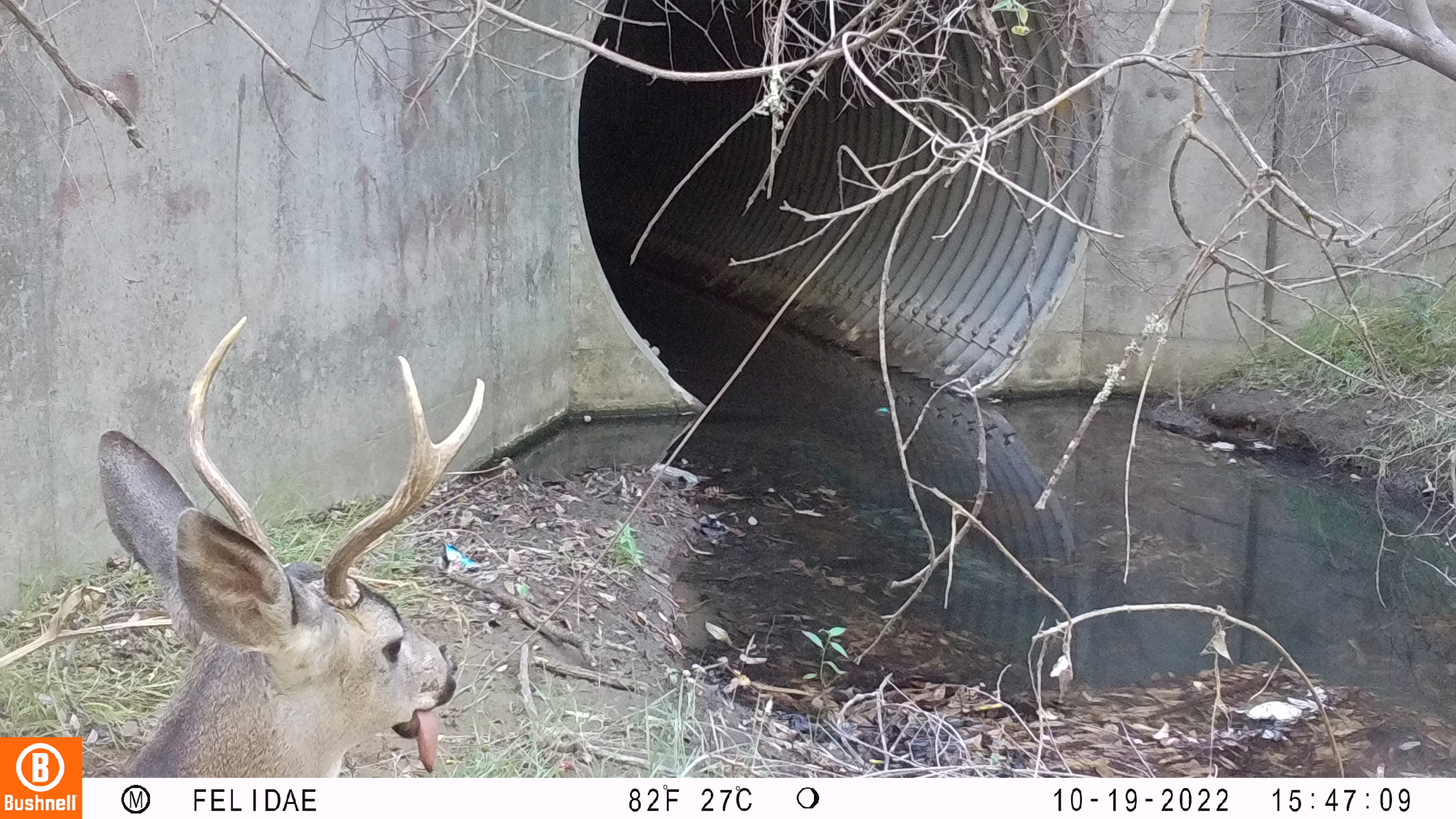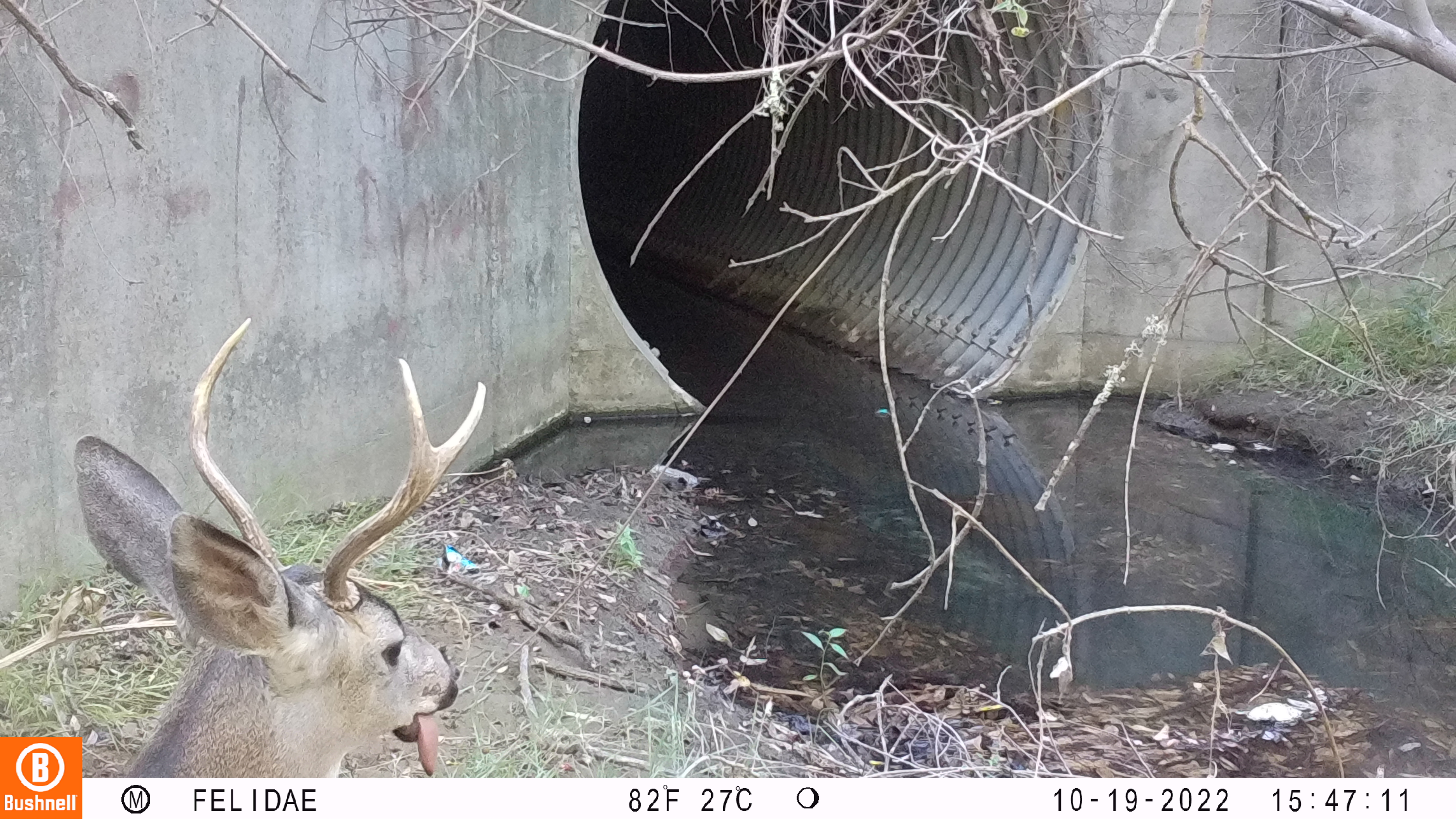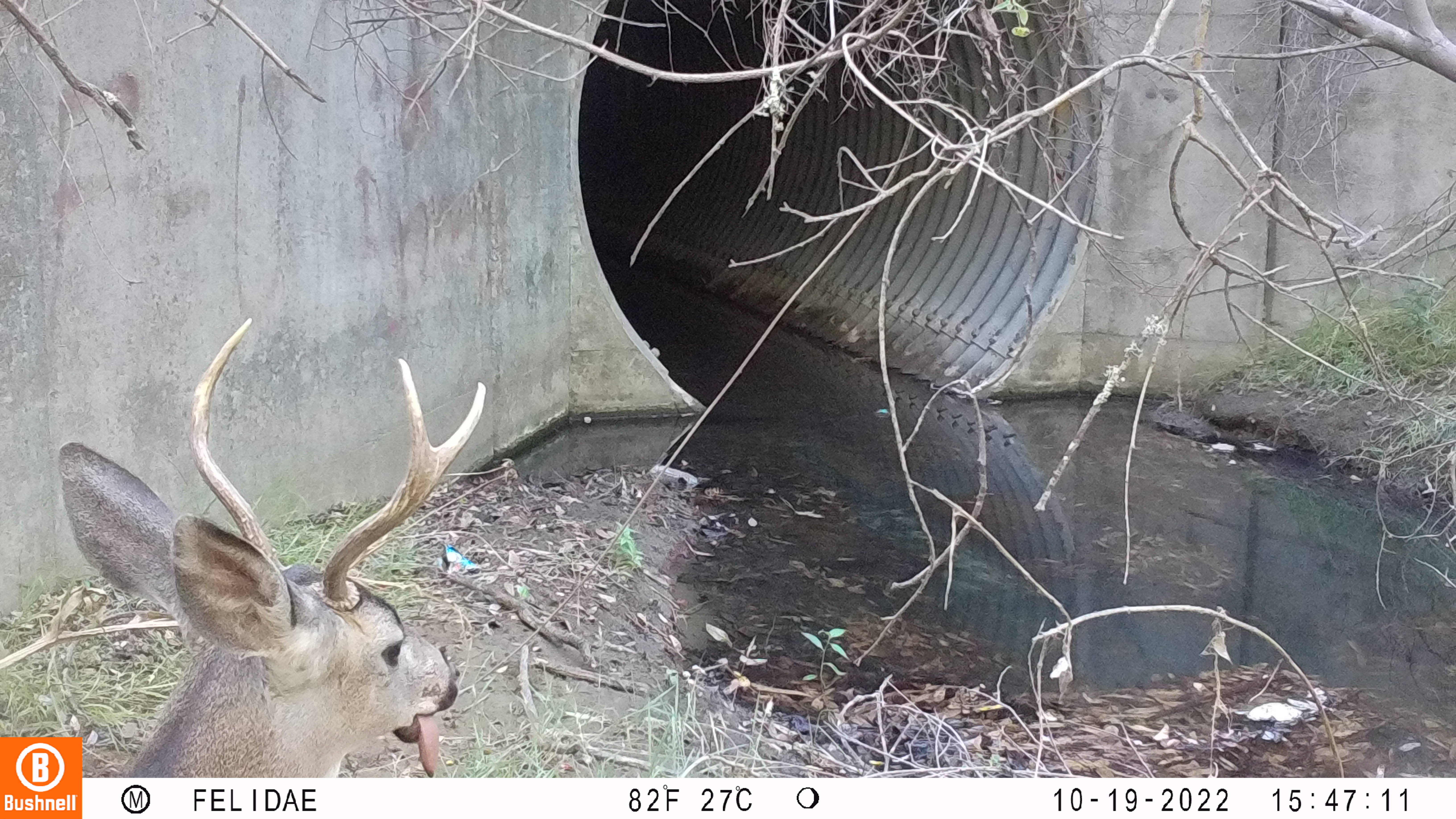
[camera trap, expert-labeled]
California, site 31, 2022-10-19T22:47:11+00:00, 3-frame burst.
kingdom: Animalia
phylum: Chordata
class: Mammalia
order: Artiodactyla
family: Cervidae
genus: Odocoileus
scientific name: Odocoileus hemionus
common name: mule deer